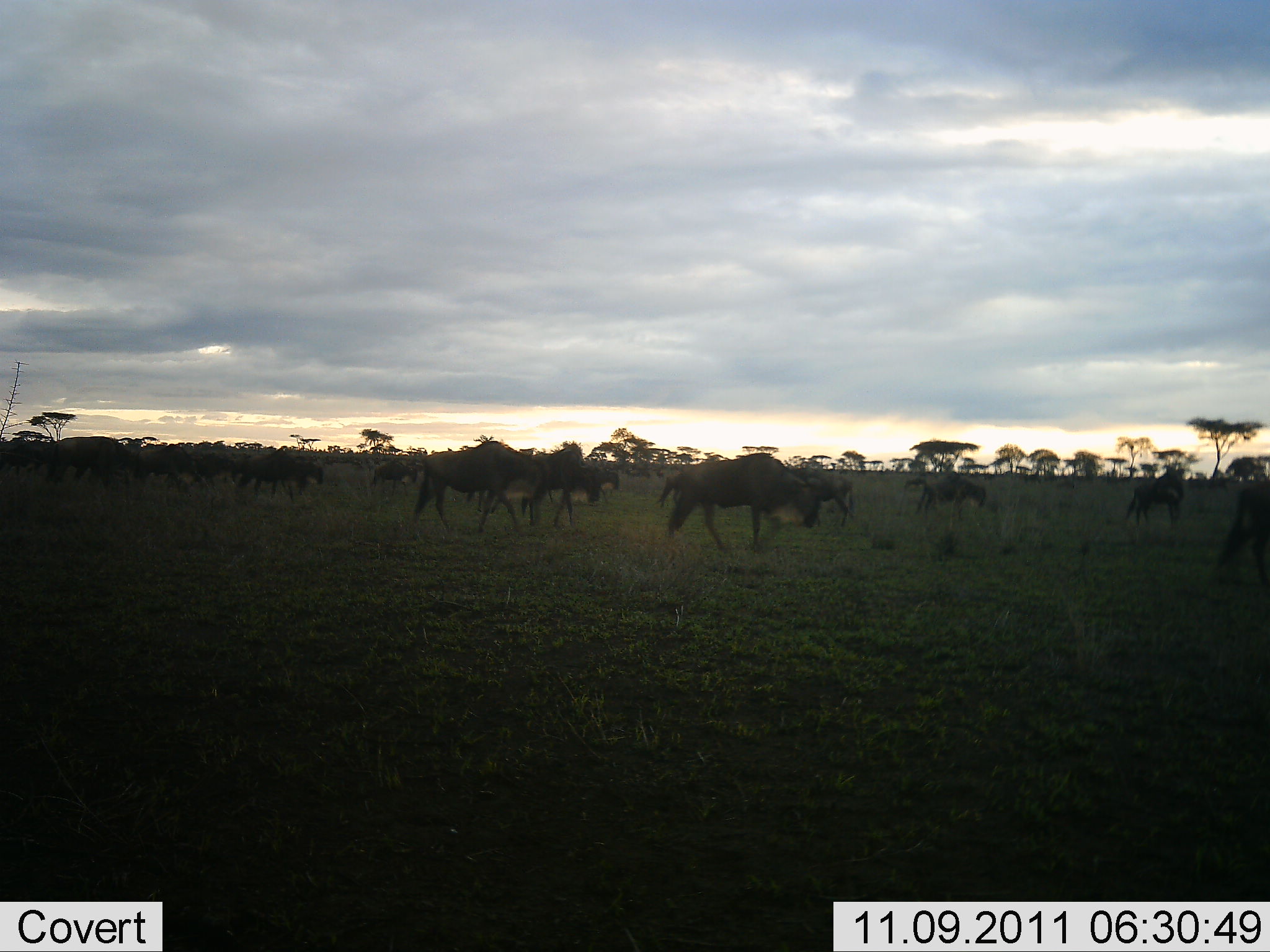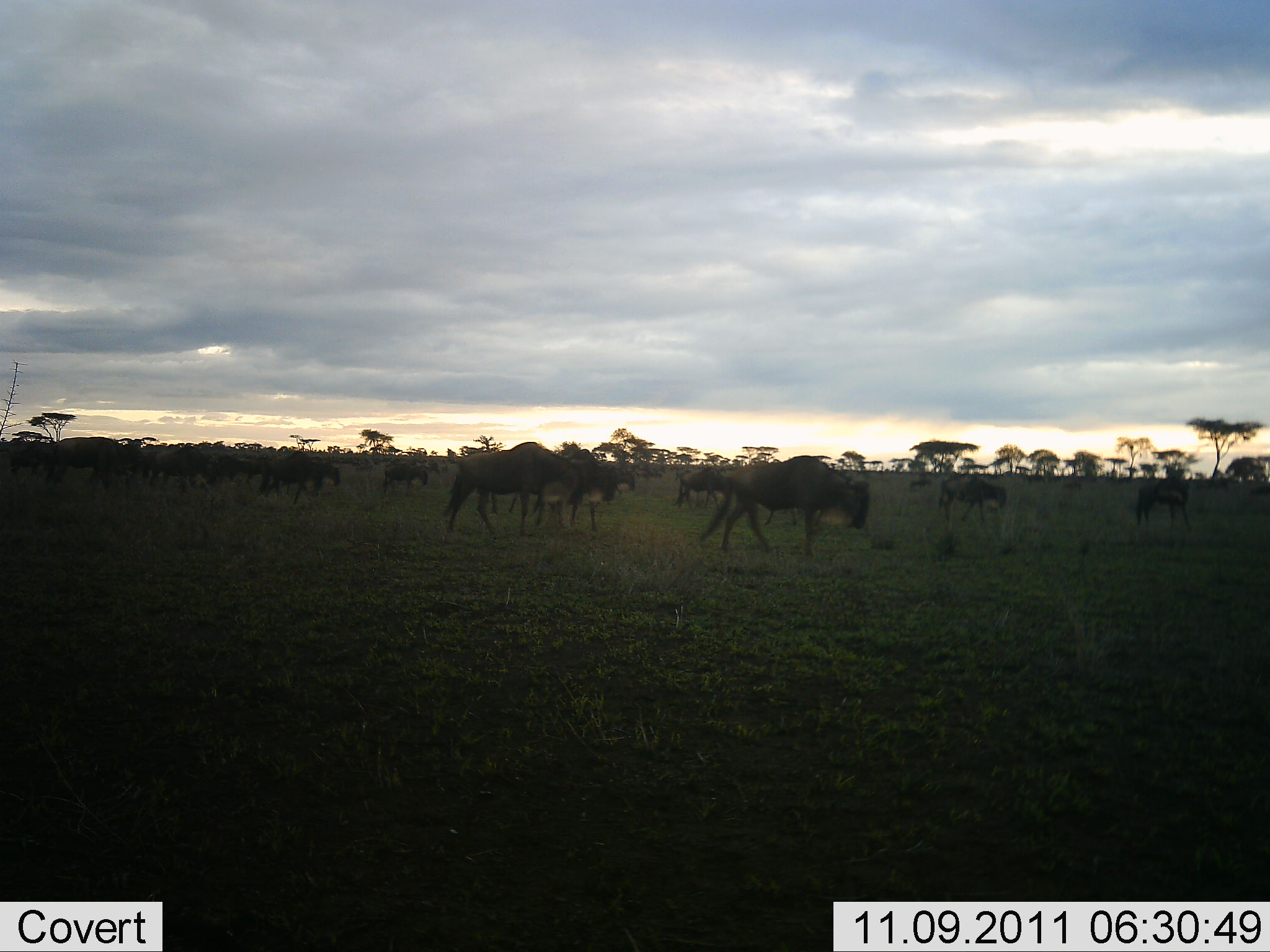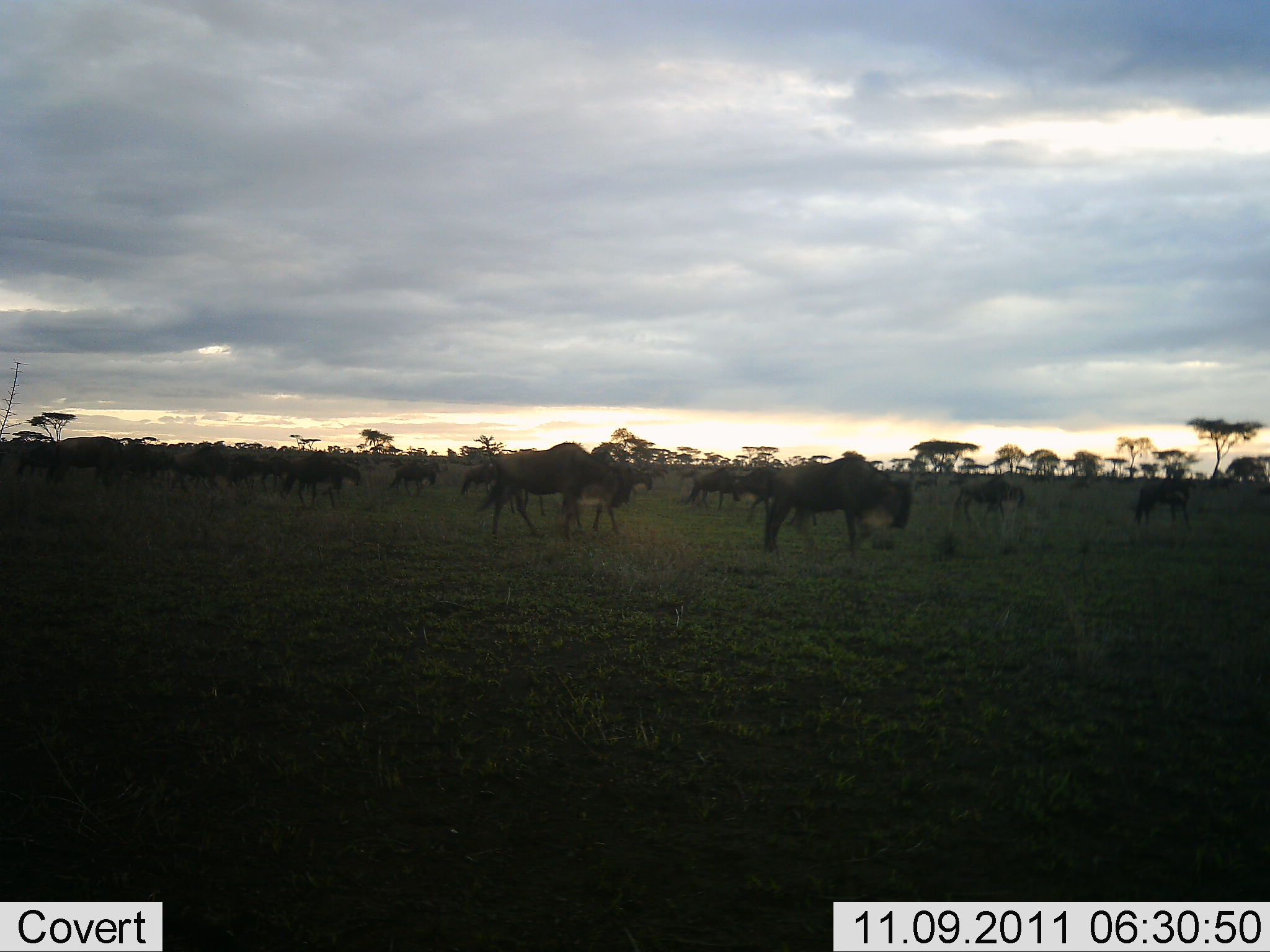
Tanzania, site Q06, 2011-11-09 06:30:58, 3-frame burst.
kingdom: Animalia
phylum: Chordata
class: Mammalia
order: Artiodactyla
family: Bovidae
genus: Connochaetes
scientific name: Connochaetes taurinus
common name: blue wildebeest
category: wildebeest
Wildebeest (blue wildebeest) (Connochaetes taurinus), count 11-50. Behavior (volunteer vote fractions): standing 8%, resting 0%, moving 100%, interacting 0%. Young present (vote fraction): 0%. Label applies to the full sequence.